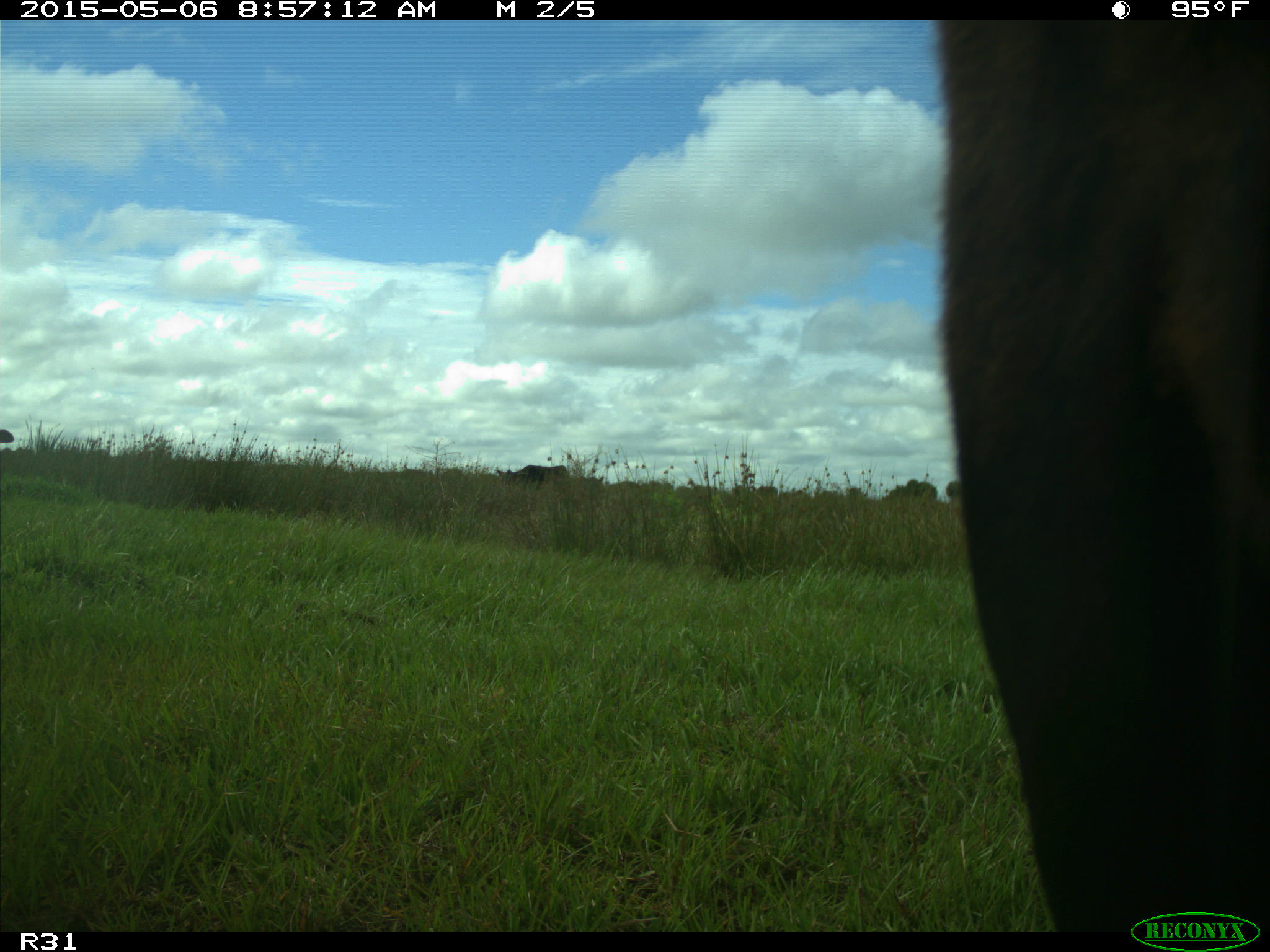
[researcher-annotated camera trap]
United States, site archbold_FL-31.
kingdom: Animalia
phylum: Chordata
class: Mammalia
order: Artiodactyla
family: Bovidae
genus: Bos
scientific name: Bos taurus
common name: domestic cow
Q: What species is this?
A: Bos taurus (domestic cow).